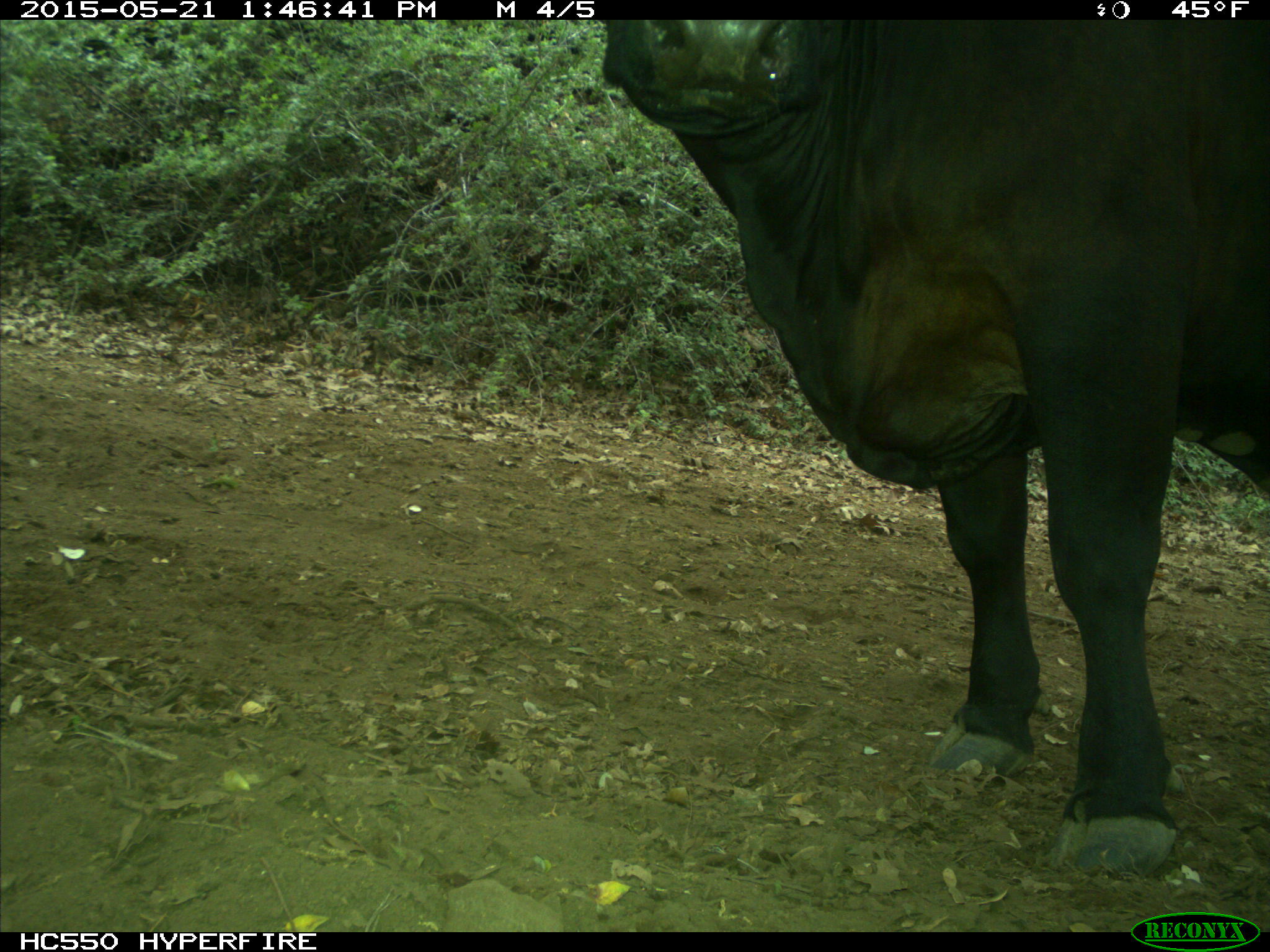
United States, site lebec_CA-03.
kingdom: Animalia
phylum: Chordata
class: Mammalia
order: Artiodactyla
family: Bovidae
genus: Bos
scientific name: Bos taurus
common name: domestic cow